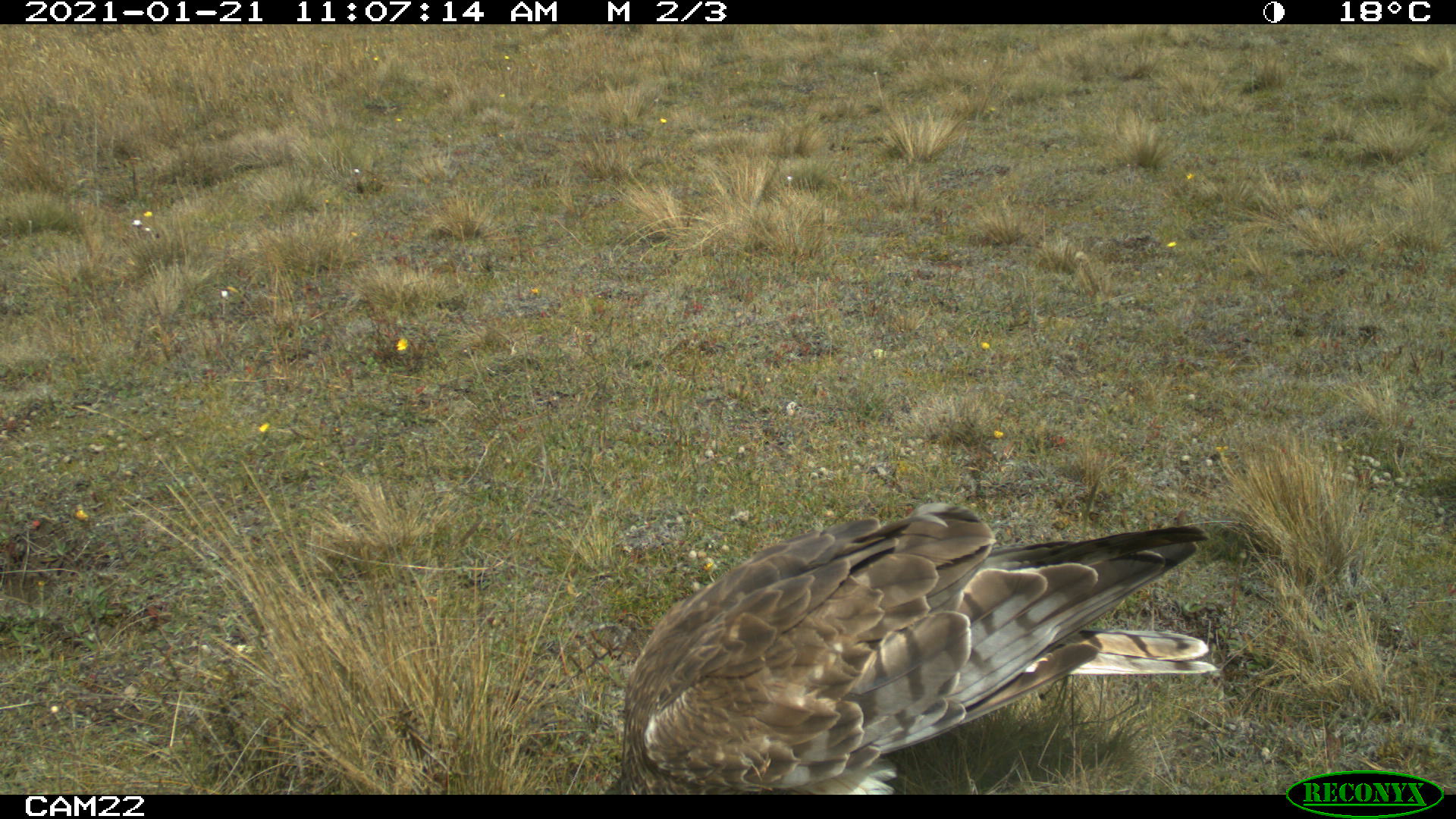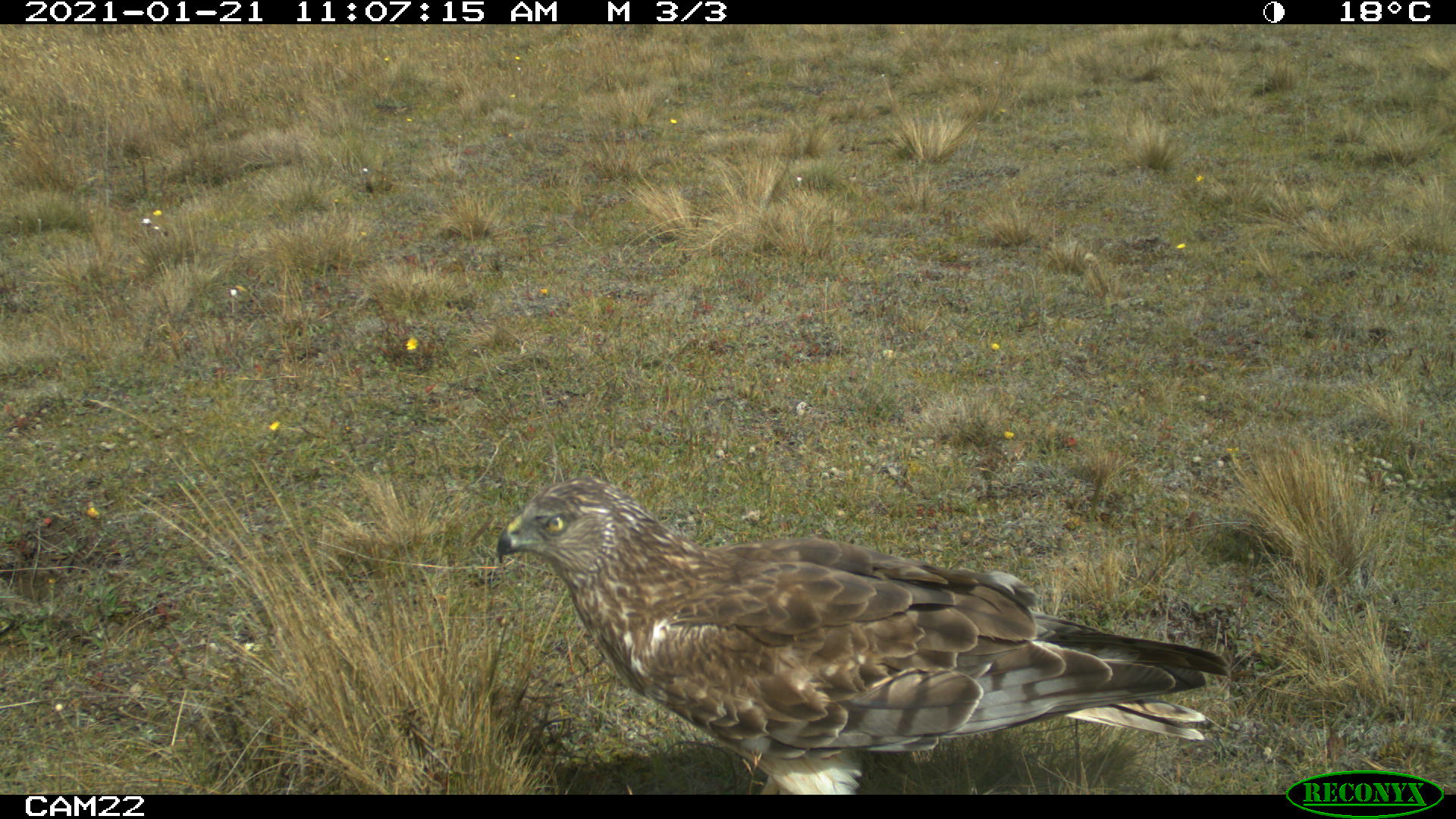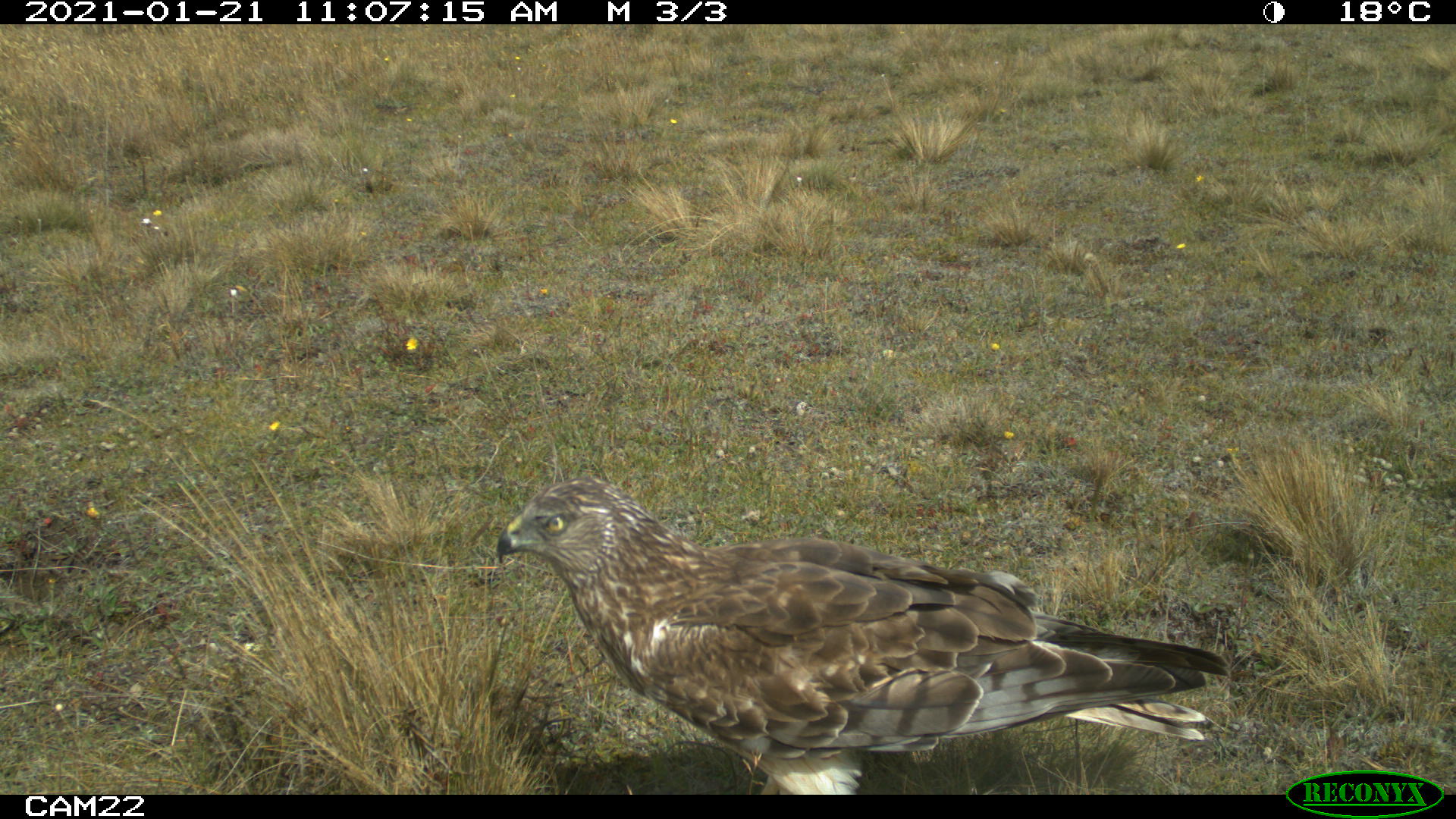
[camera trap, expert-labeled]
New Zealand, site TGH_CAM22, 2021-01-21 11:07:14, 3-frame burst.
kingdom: Animalia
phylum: Chordata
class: Aves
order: Accipitriformes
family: Accipitridae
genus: Circus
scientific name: Circus approximans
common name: swamp harrier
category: harrier